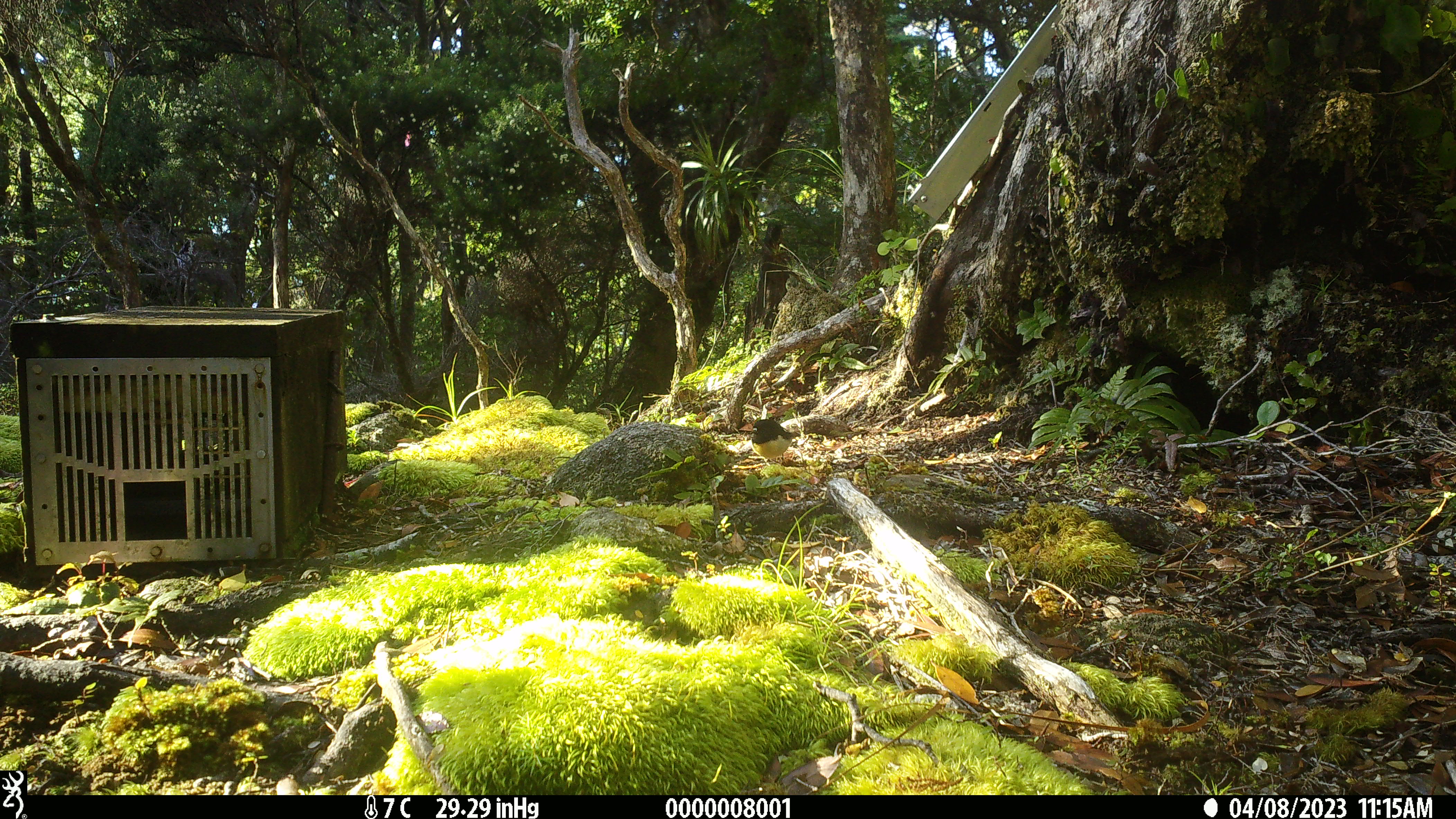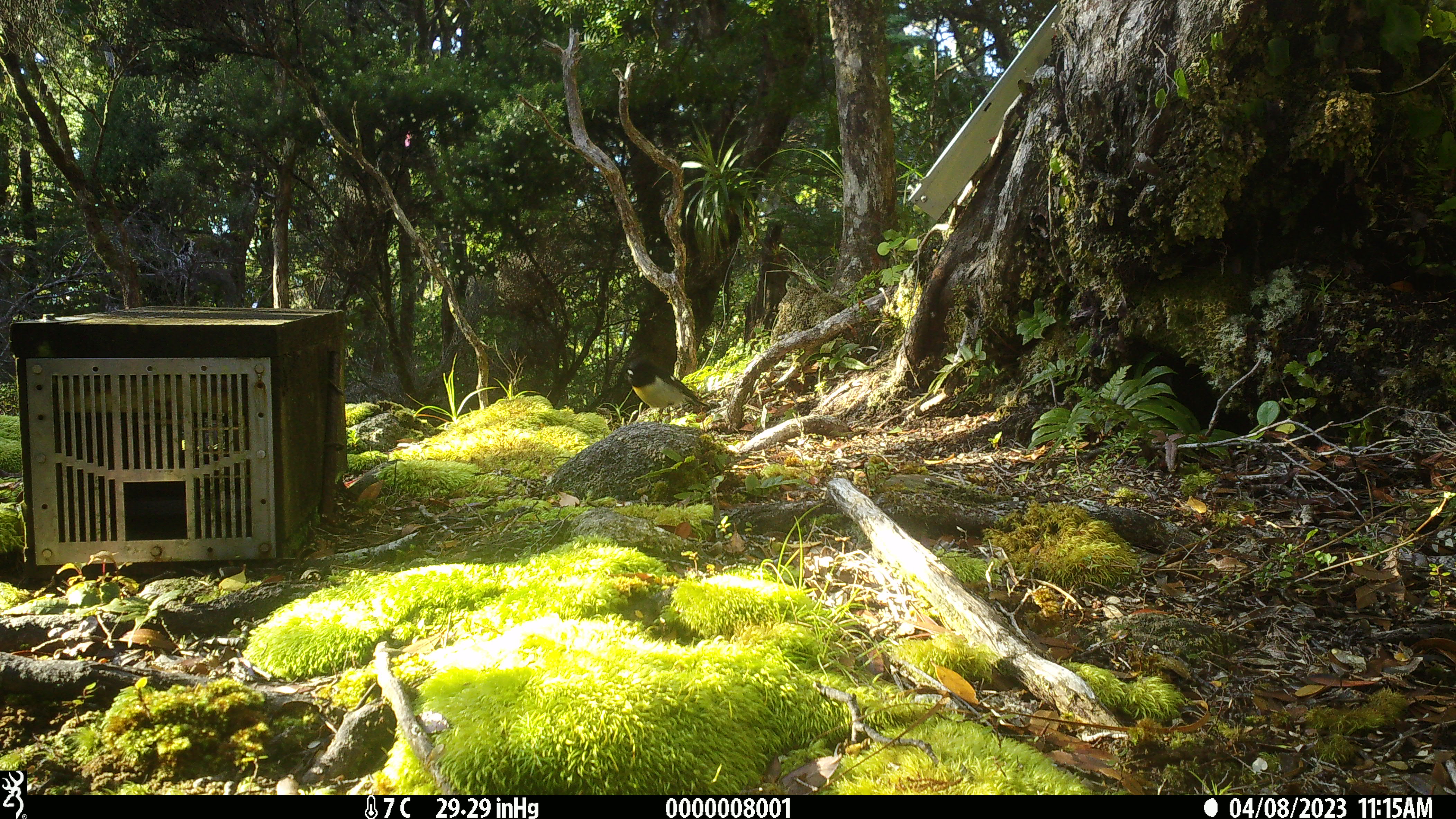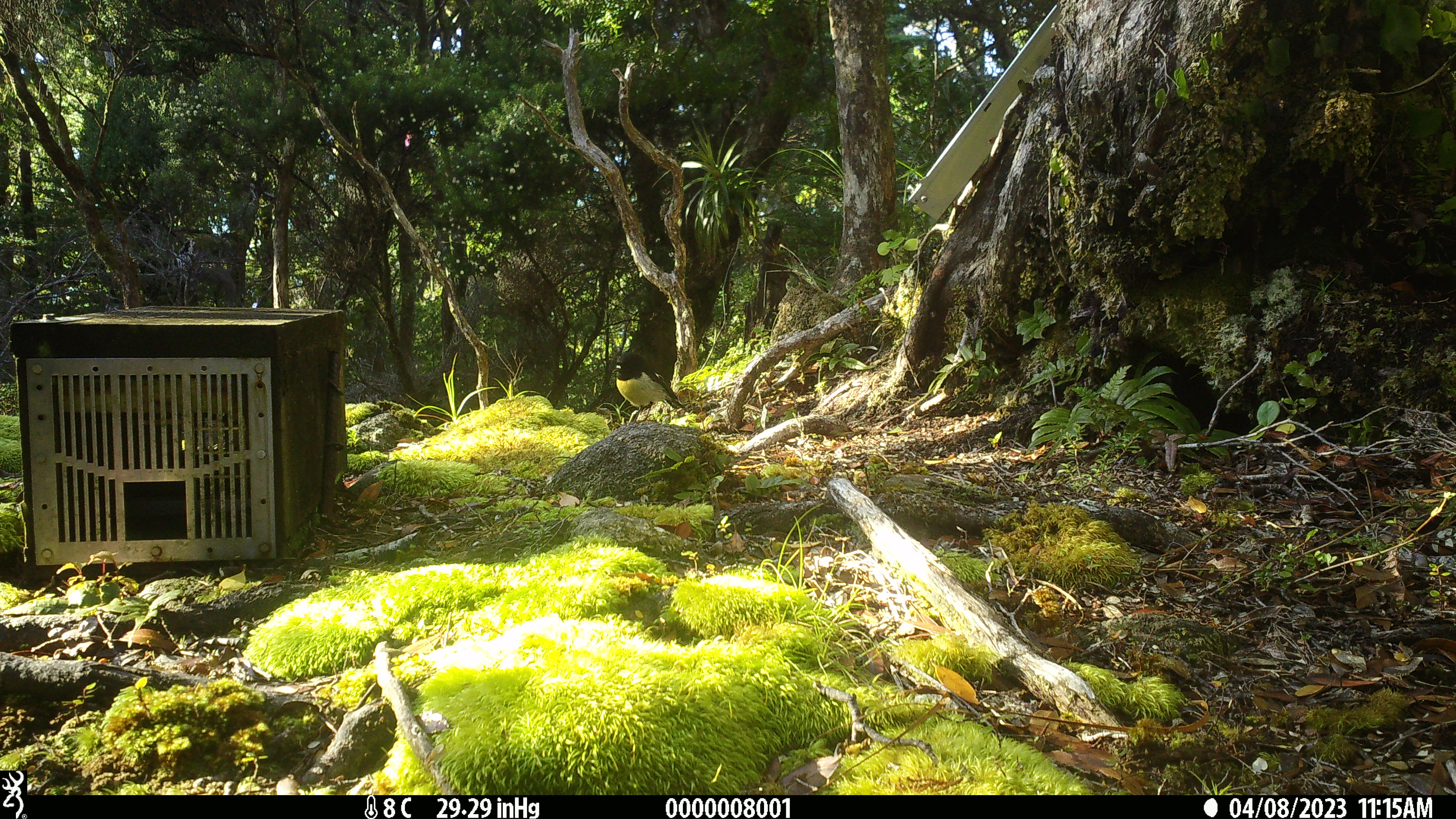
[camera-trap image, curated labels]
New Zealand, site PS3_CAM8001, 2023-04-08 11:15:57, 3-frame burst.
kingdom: Animalia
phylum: Chordata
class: Aves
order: Passeriformes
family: Petroicidae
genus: Petroica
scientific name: Petroica macrocephala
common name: tomtit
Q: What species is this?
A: Tomtit (Petroica macrocephala).